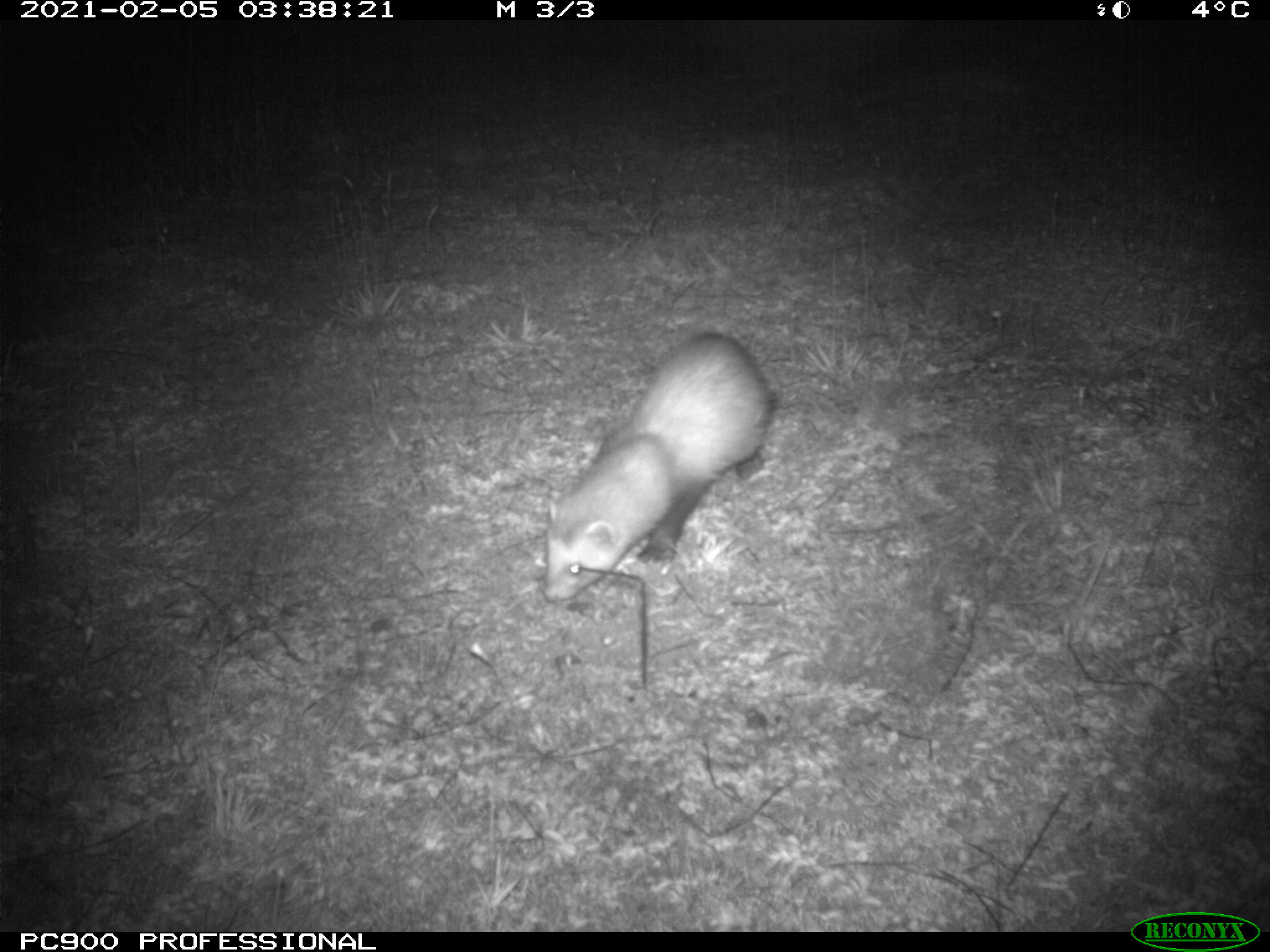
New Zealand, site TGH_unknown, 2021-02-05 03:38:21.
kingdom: Animalia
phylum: Chordata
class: Mammalia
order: Carnivora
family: Mustelidae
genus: Mustela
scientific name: Mustela furo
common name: ferret